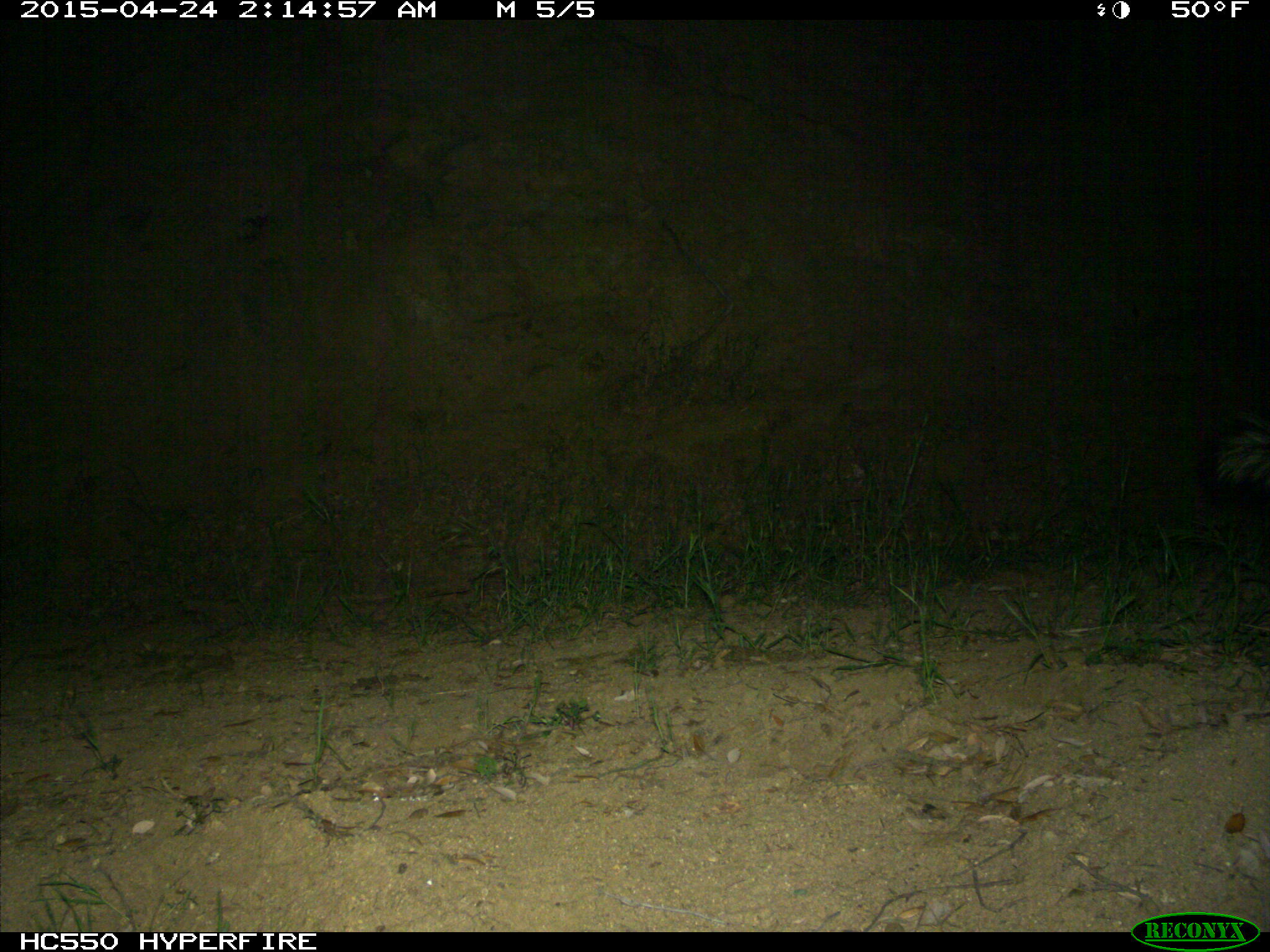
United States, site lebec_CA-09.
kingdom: Animalia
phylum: Chordata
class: Mammalia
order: Carnivora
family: Mephitidae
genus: Mephitis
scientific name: Mephitis mephitis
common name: striped skunk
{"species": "Mephitis mephitis (striped skunk)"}